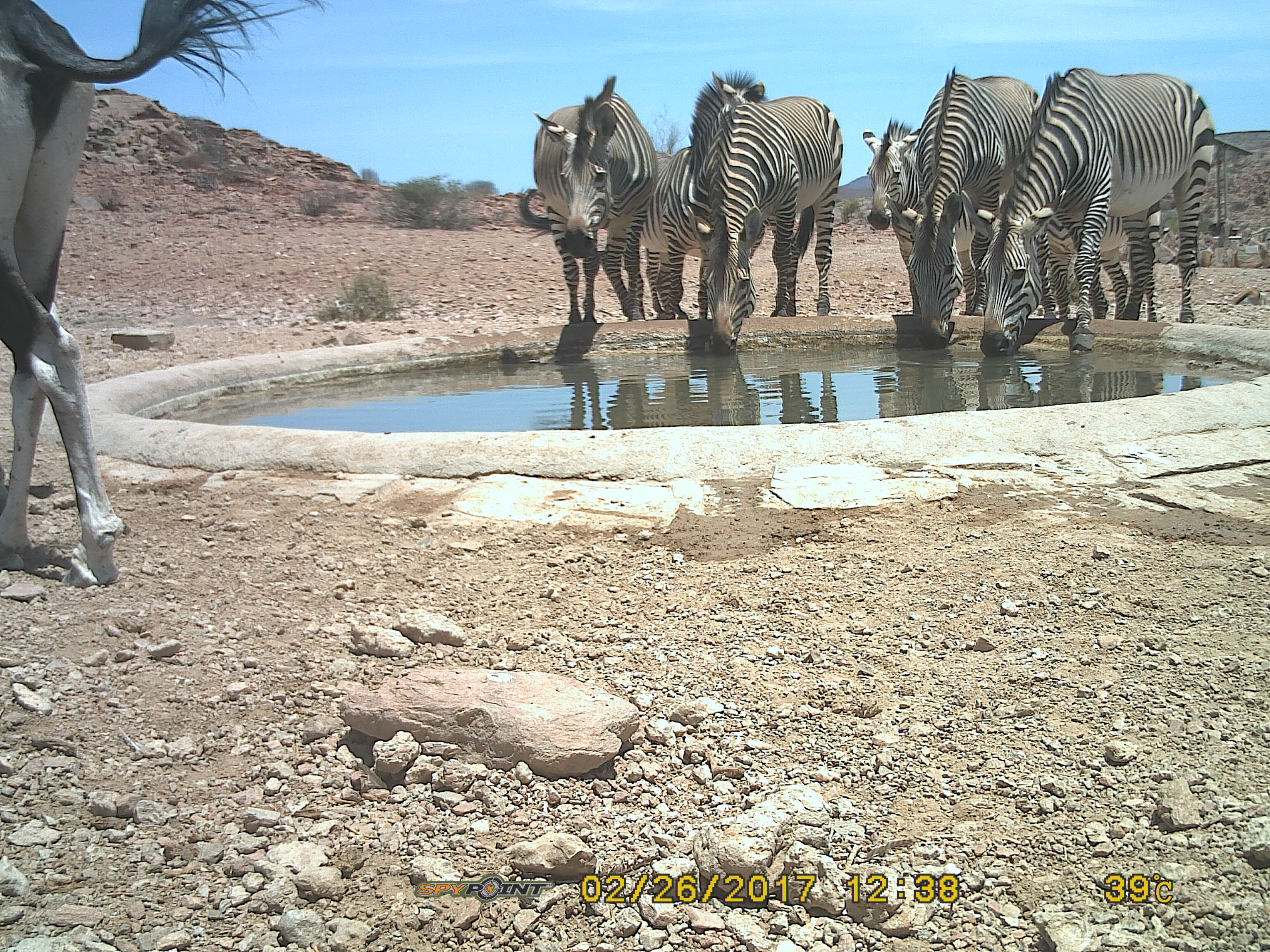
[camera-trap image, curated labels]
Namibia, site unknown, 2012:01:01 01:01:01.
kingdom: Animalia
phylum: Chordata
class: Mammalia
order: Perissodactyla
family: Equidae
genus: Equus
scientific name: Equus zebra hartmannae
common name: hartmann's mountain zebra